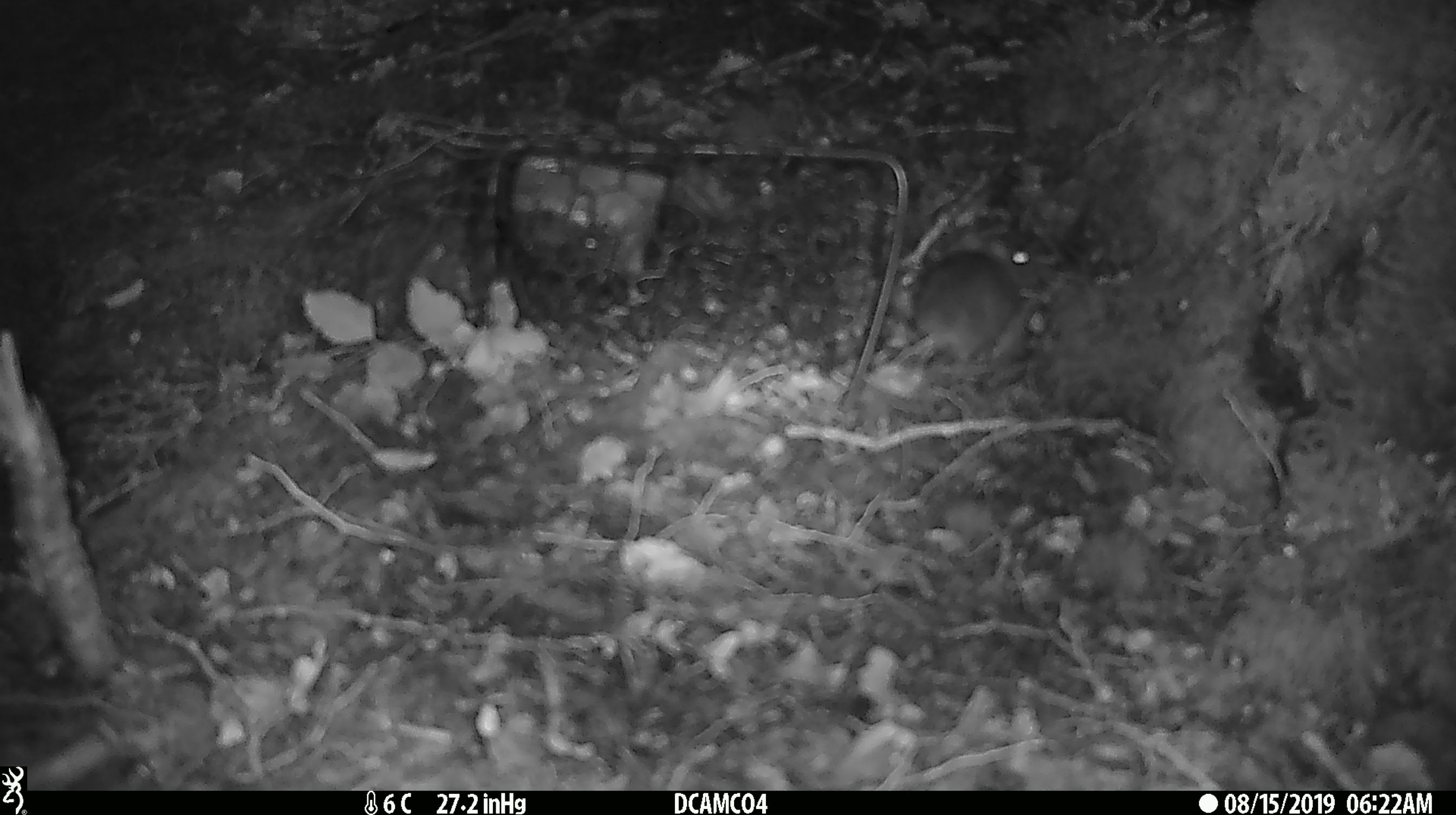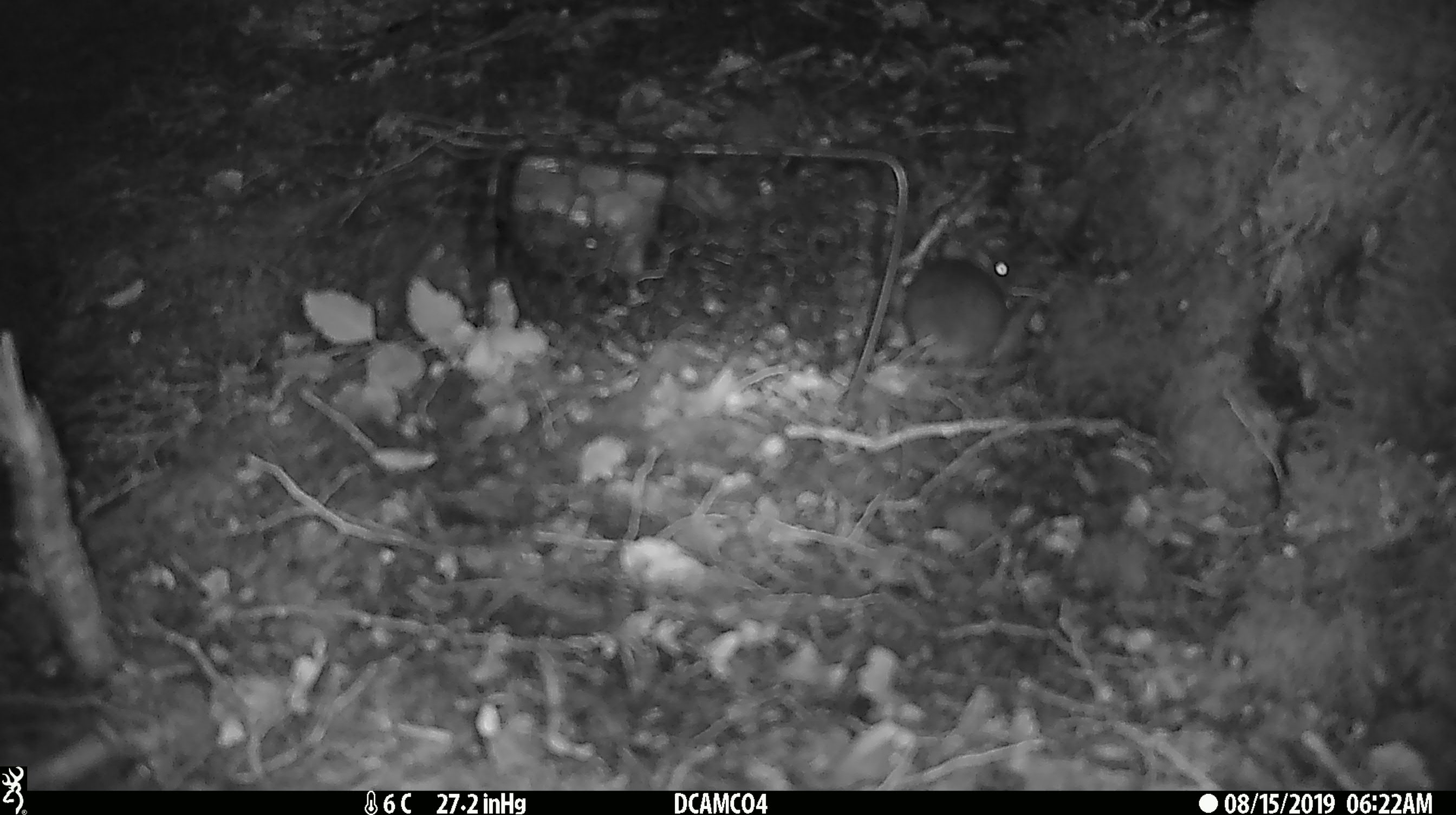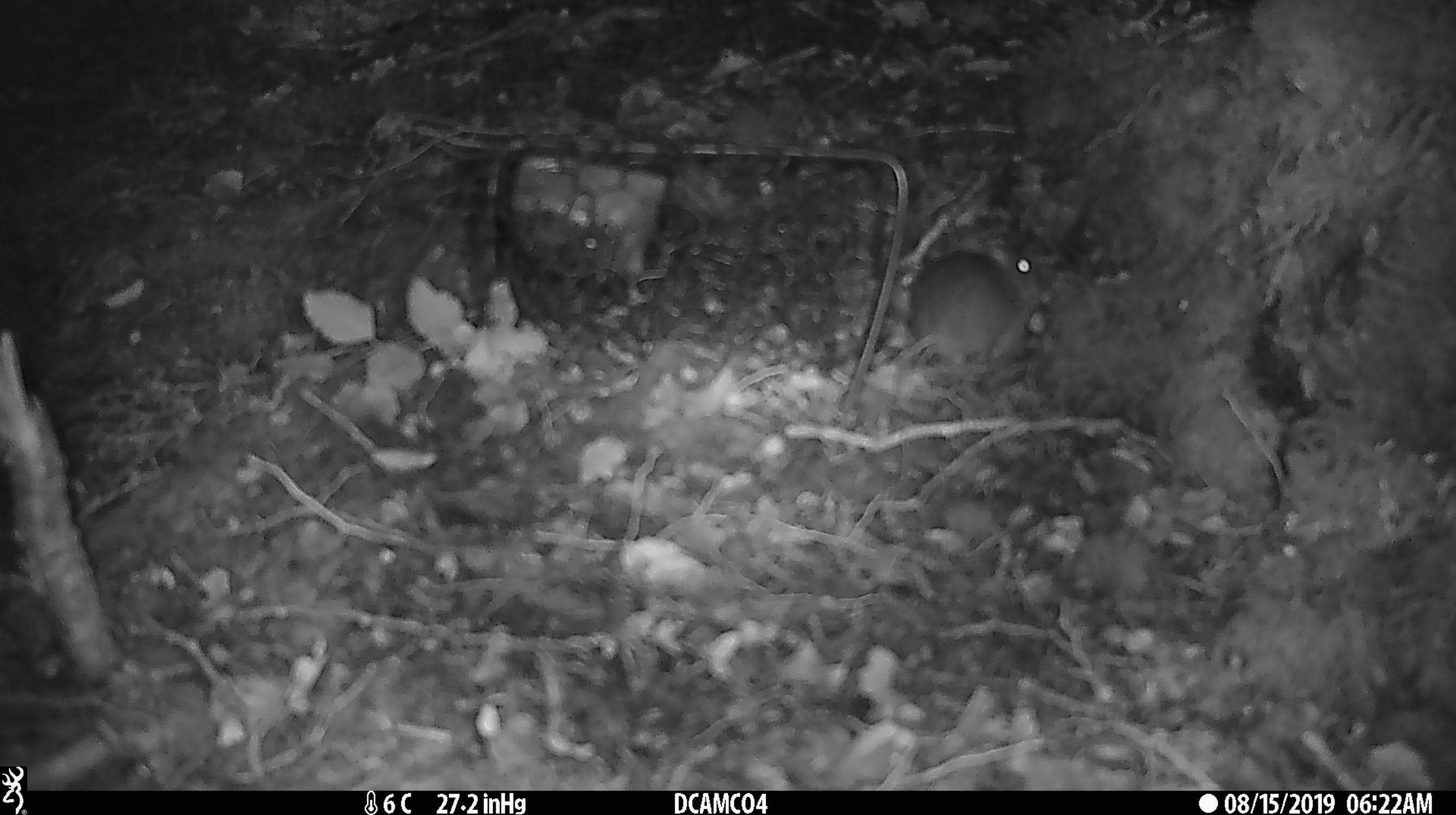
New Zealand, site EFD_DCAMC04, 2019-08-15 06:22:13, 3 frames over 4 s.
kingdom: Animalia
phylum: Chordata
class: Mammalia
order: Rodentia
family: Muridae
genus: Mus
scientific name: Mus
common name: mouse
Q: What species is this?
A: Mouse (Mus).